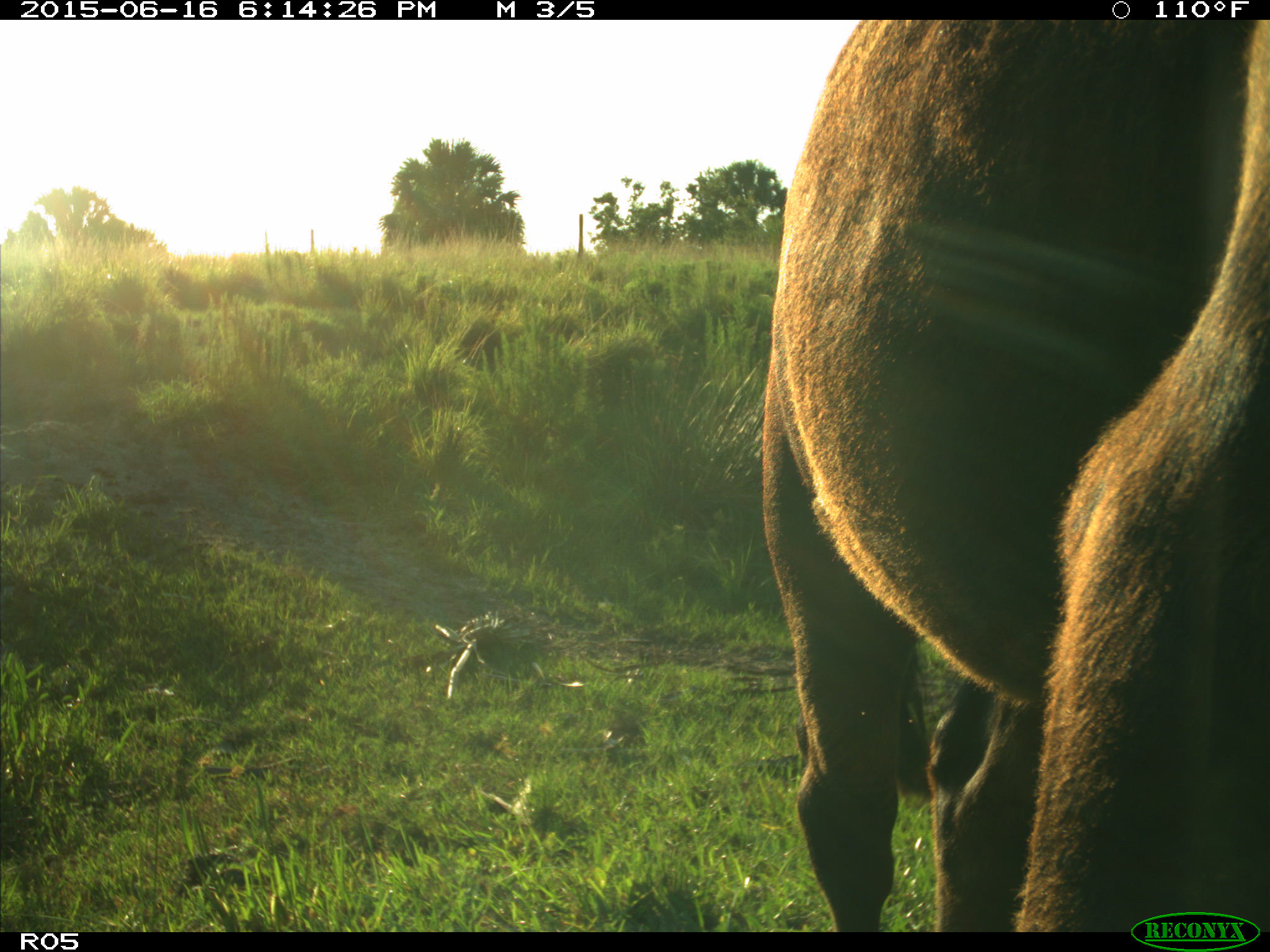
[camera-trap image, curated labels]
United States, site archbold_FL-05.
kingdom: Animalia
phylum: Chordata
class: Mammalia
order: Artiodactyla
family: Bovidae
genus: Bos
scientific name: Bos taurus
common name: domestic cow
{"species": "Bos taurus (domestic cow)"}